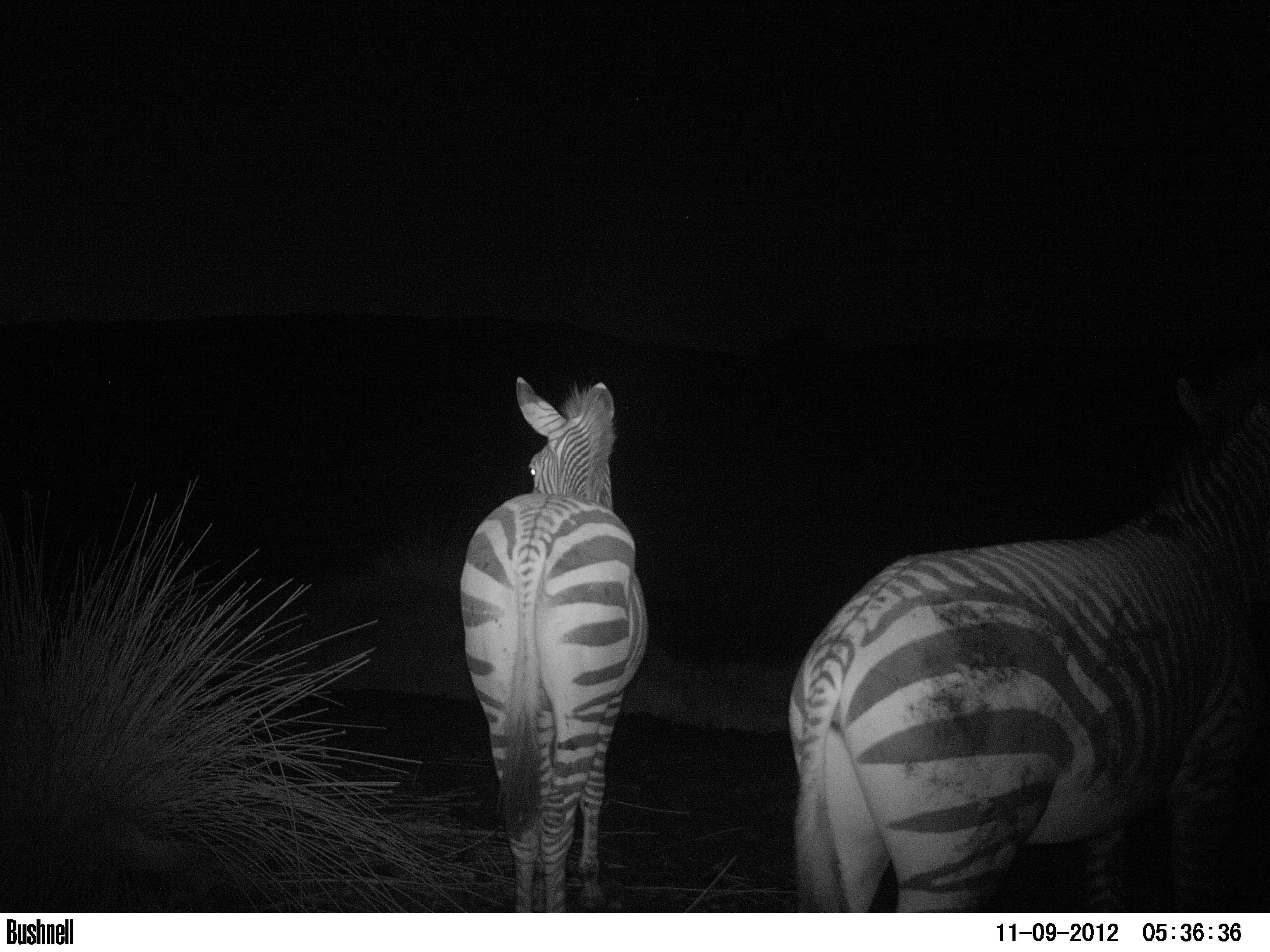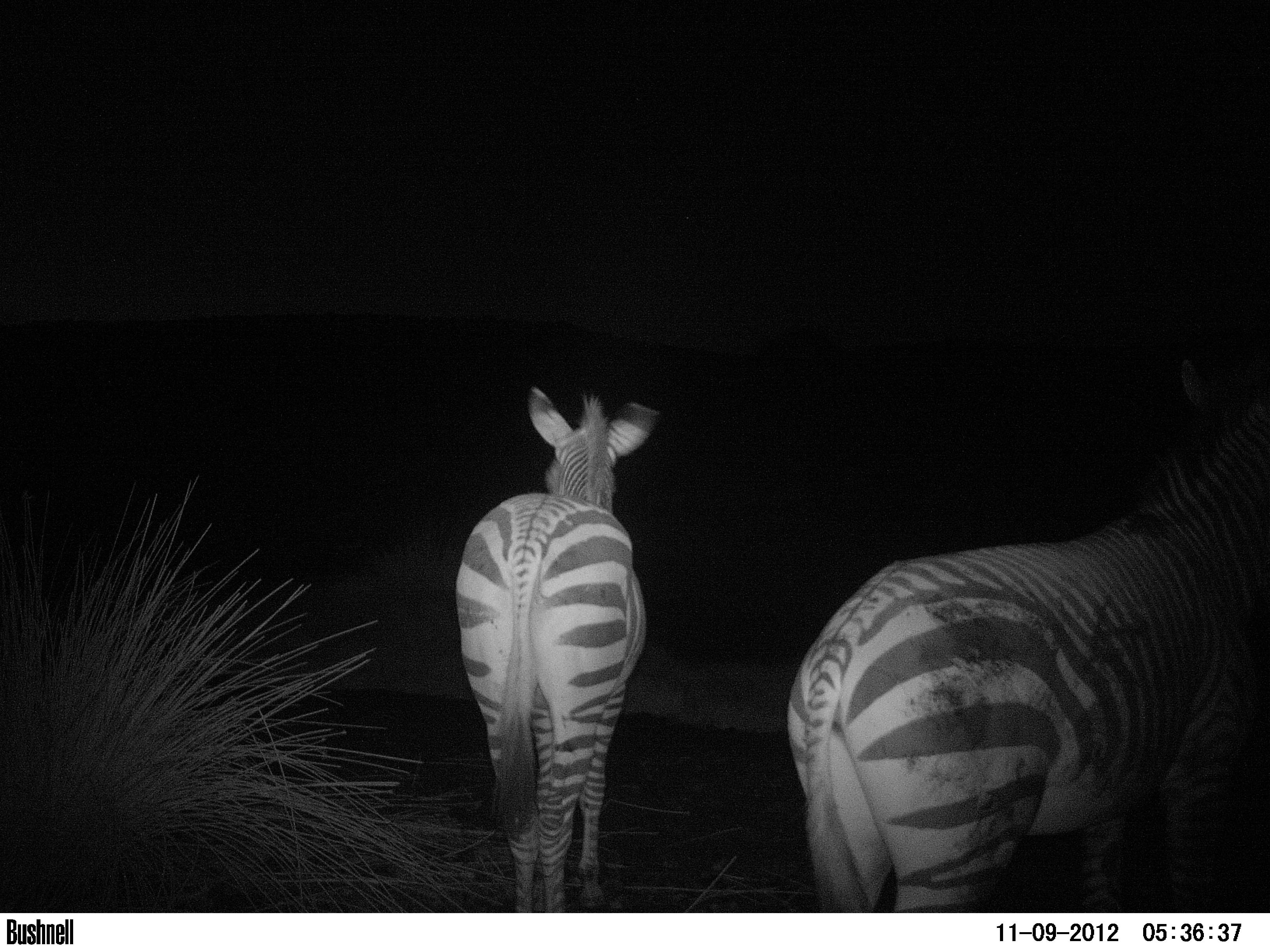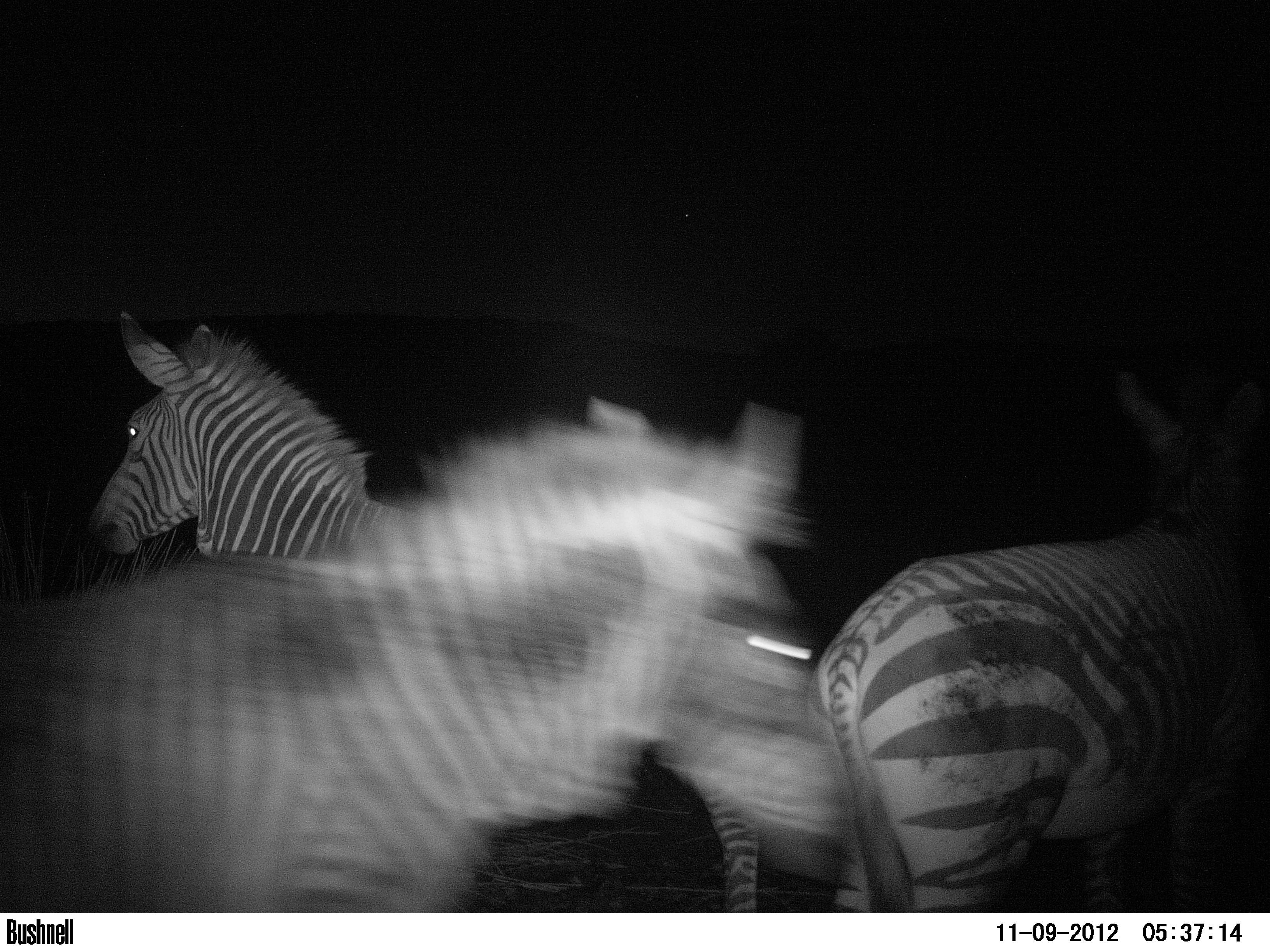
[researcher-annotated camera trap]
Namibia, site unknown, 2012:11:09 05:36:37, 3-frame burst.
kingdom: Animalia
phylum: Chordata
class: Mammalia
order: Perissodactyla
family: Equidae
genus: Equus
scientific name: Equus zebra hartmannae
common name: hartmann's mountain zebra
Equus zebra hartmannae (hartmann's mountain zebra).